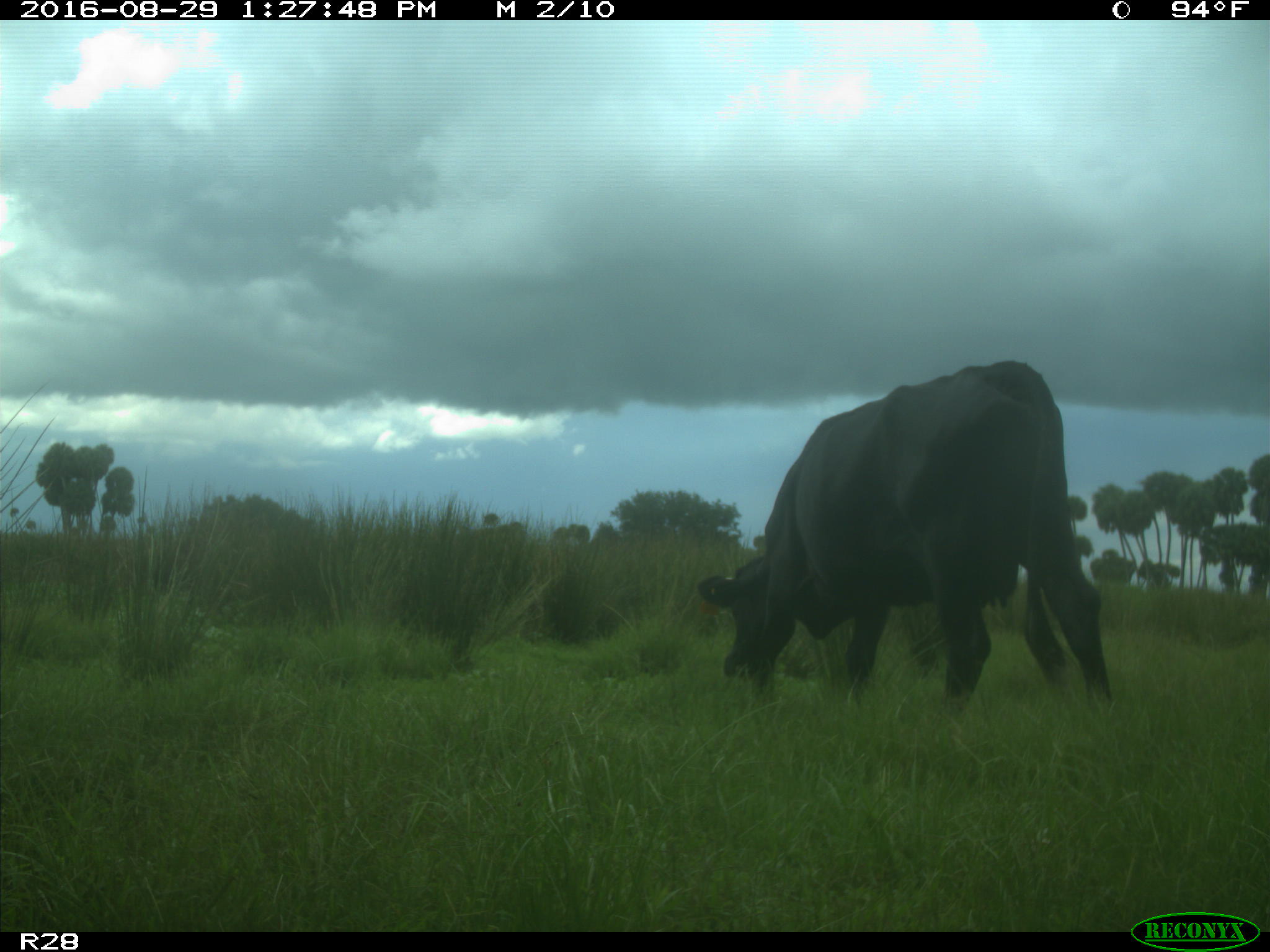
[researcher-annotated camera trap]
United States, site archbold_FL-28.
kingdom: Animalia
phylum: Chordata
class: Mammalia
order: Artiodactyla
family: Bovidae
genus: Bos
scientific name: Bos taurus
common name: domestic cow